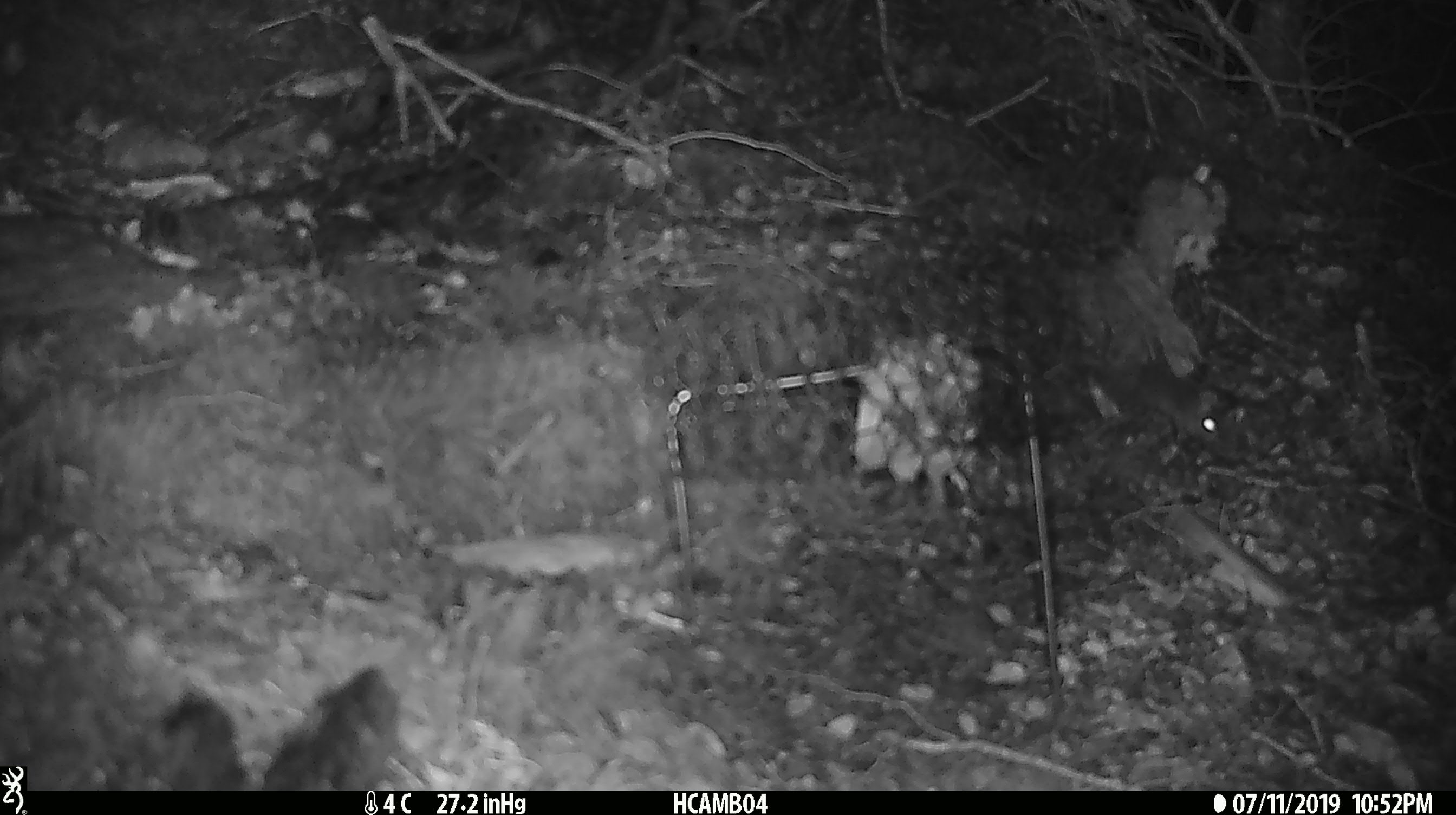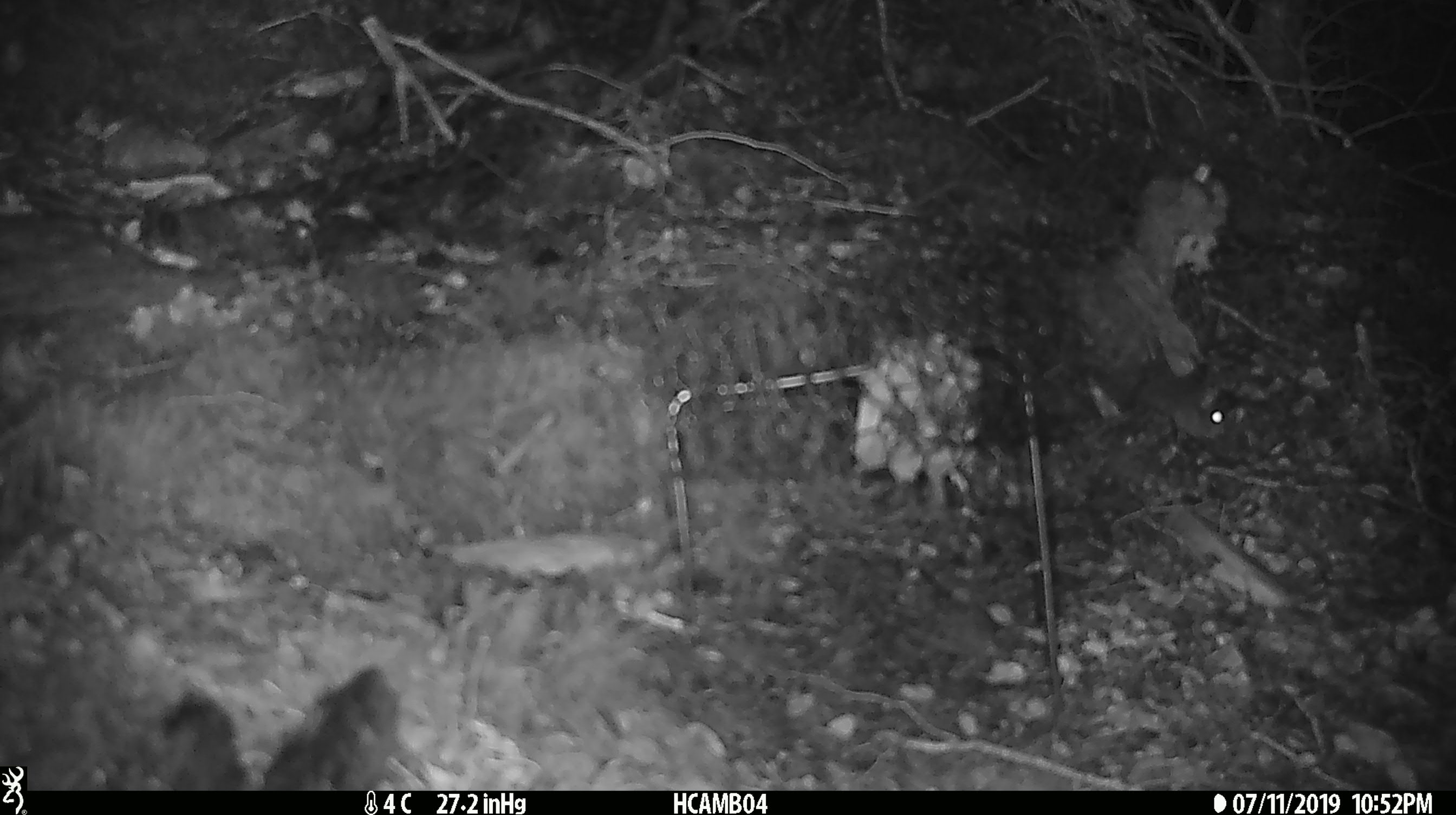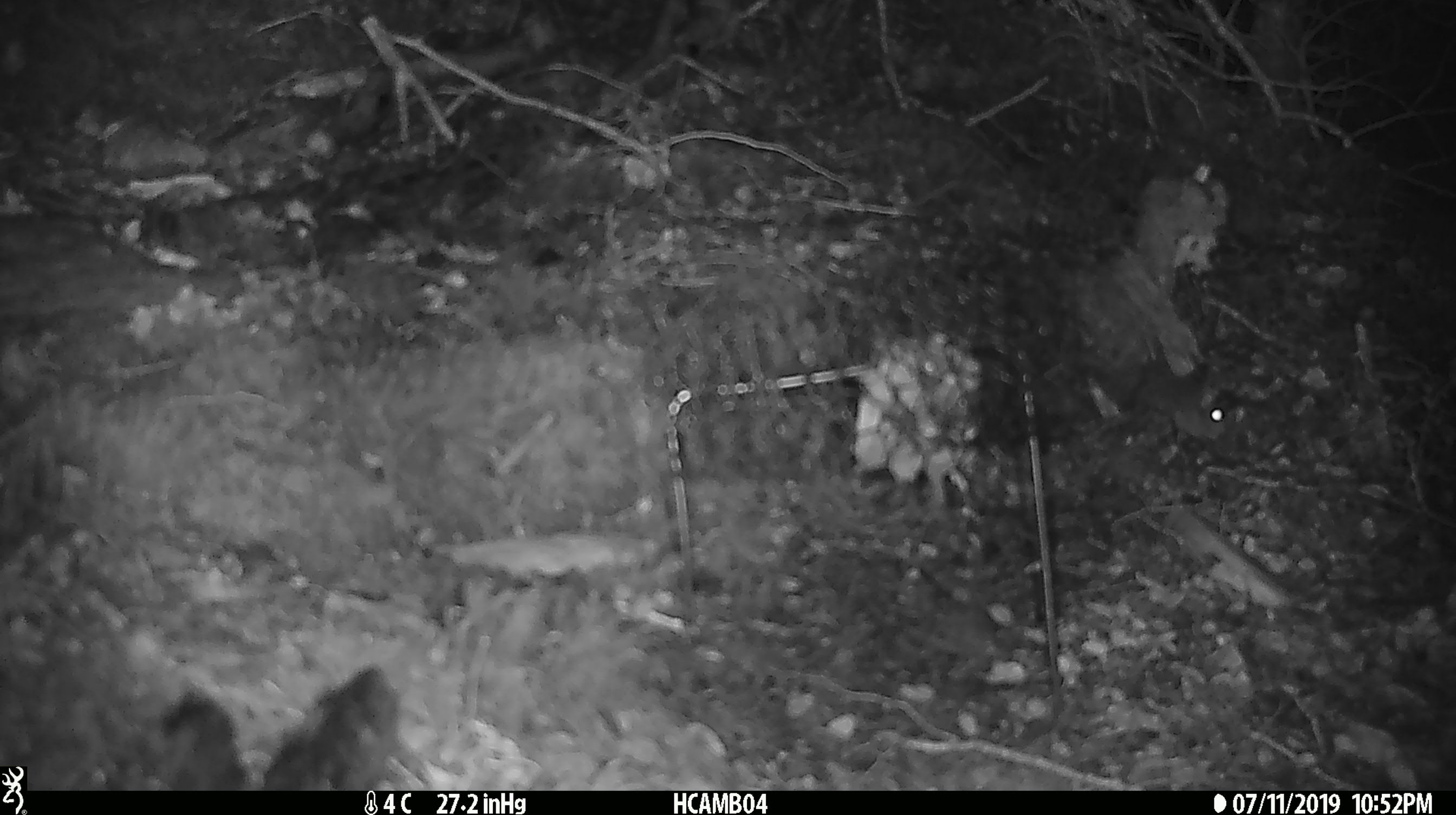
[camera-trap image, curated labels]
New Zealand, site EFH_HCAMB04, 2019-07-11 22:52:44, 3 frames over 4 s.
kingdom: Animalia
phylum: Chordata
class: Mammalia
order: Rodentia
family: Muridae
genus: Mus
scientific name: Mus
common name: mouse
Mouse (Mus).